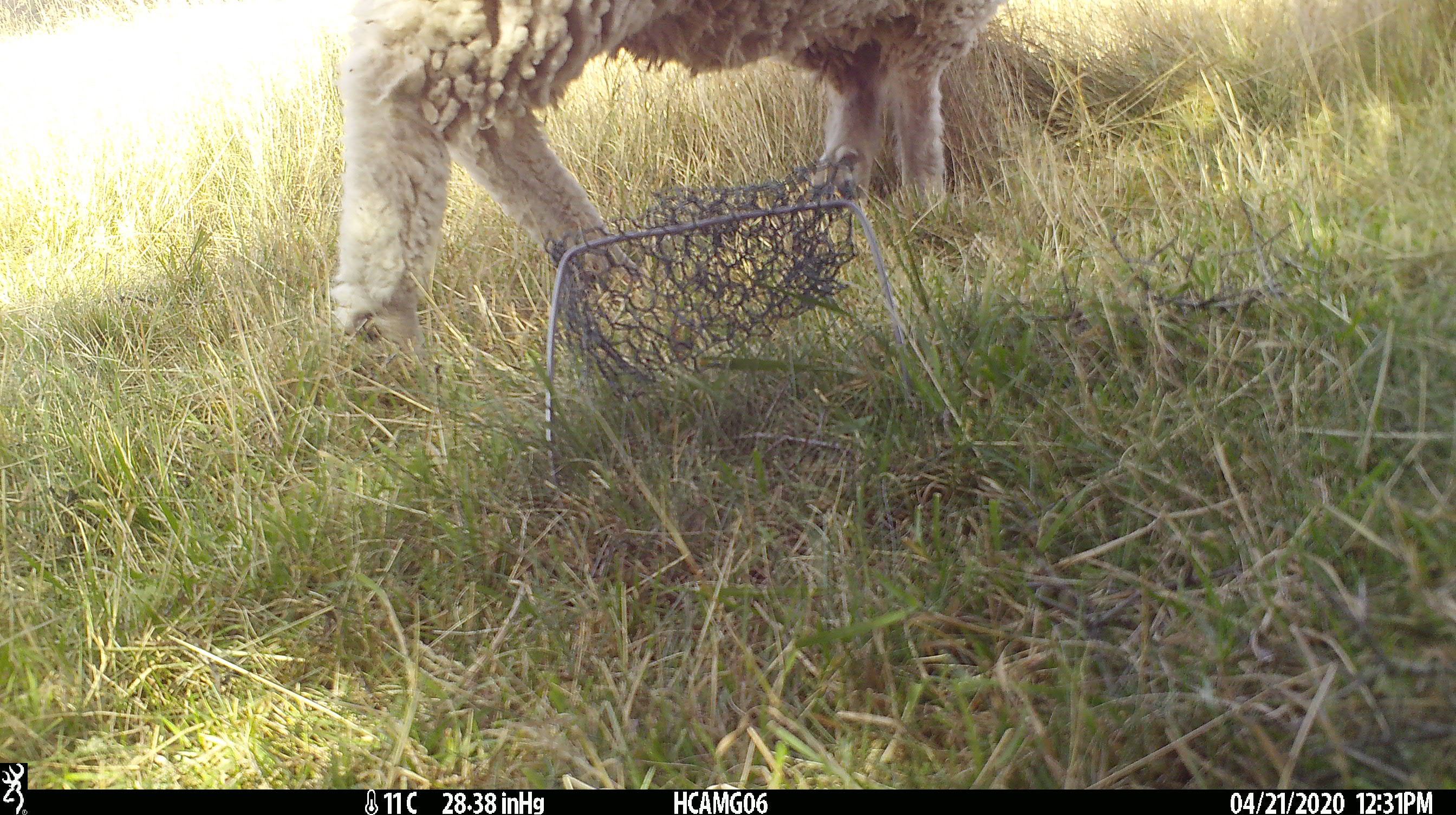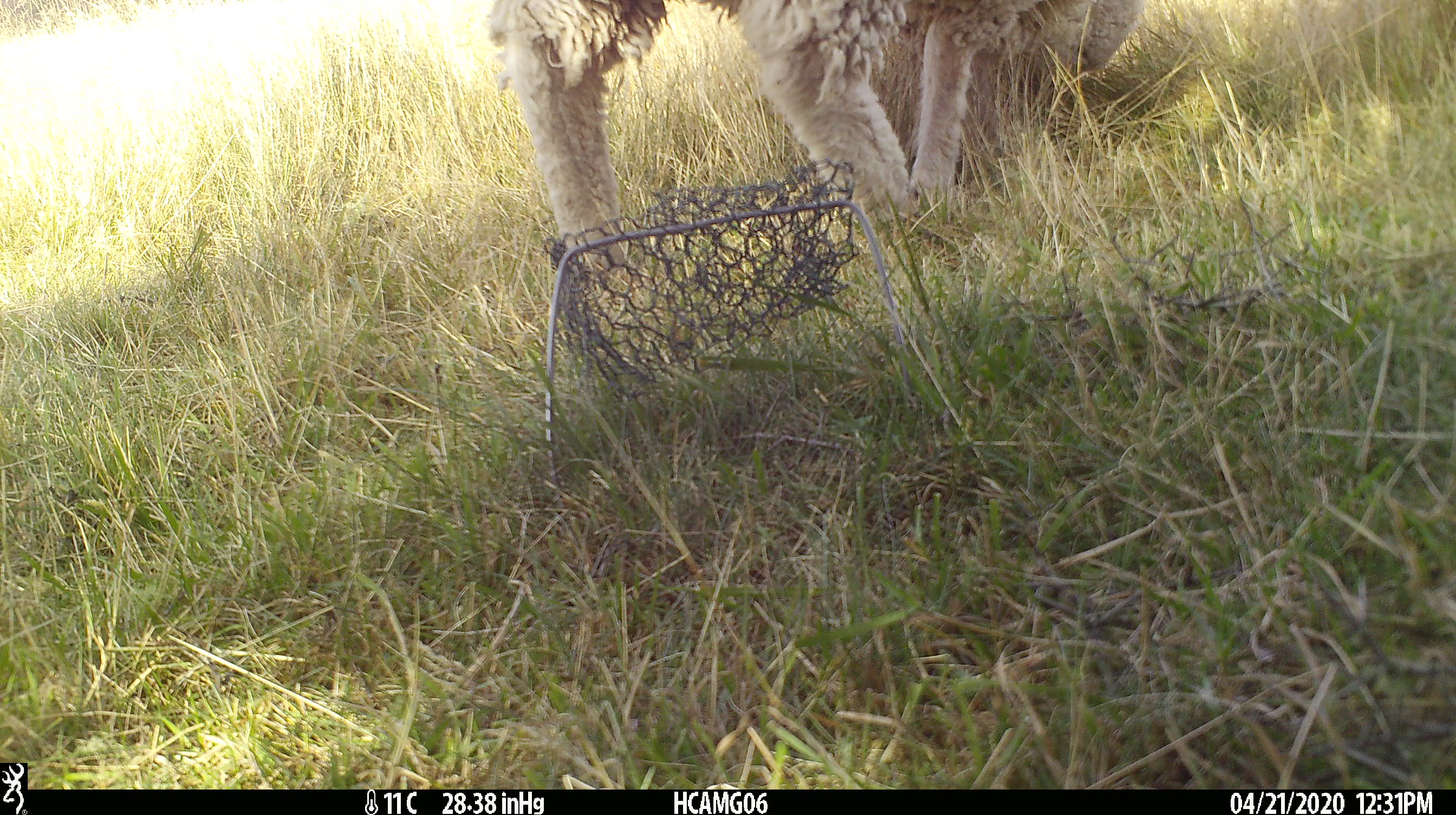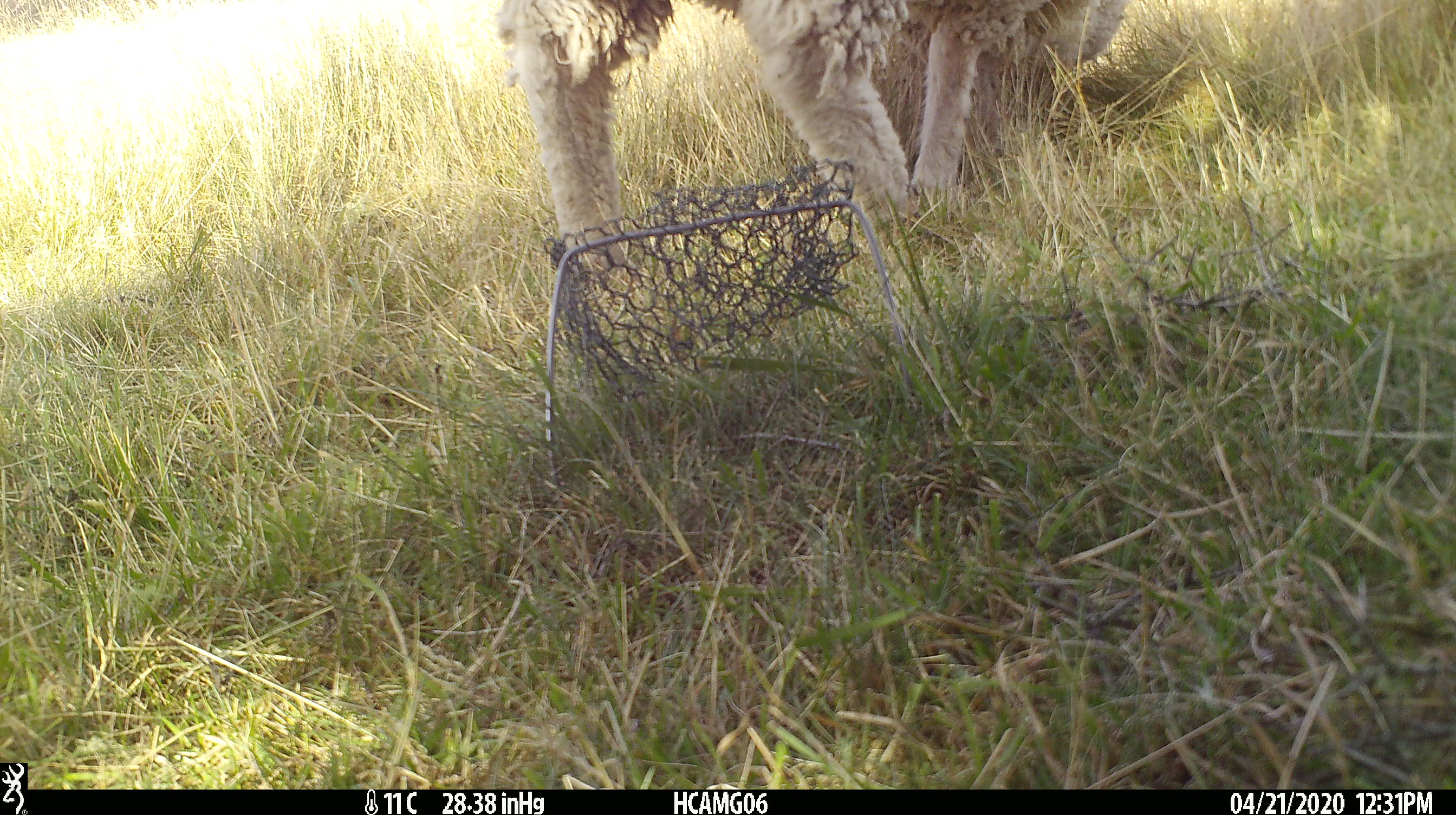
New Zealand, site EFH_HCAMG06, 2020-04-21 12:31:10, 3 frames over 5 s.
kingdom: Animalia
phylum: Chordata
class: Mammalia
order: Artiodactyla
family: Bovidae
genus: Ovis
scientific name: Ovis aries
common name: domestic sheep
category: sheep